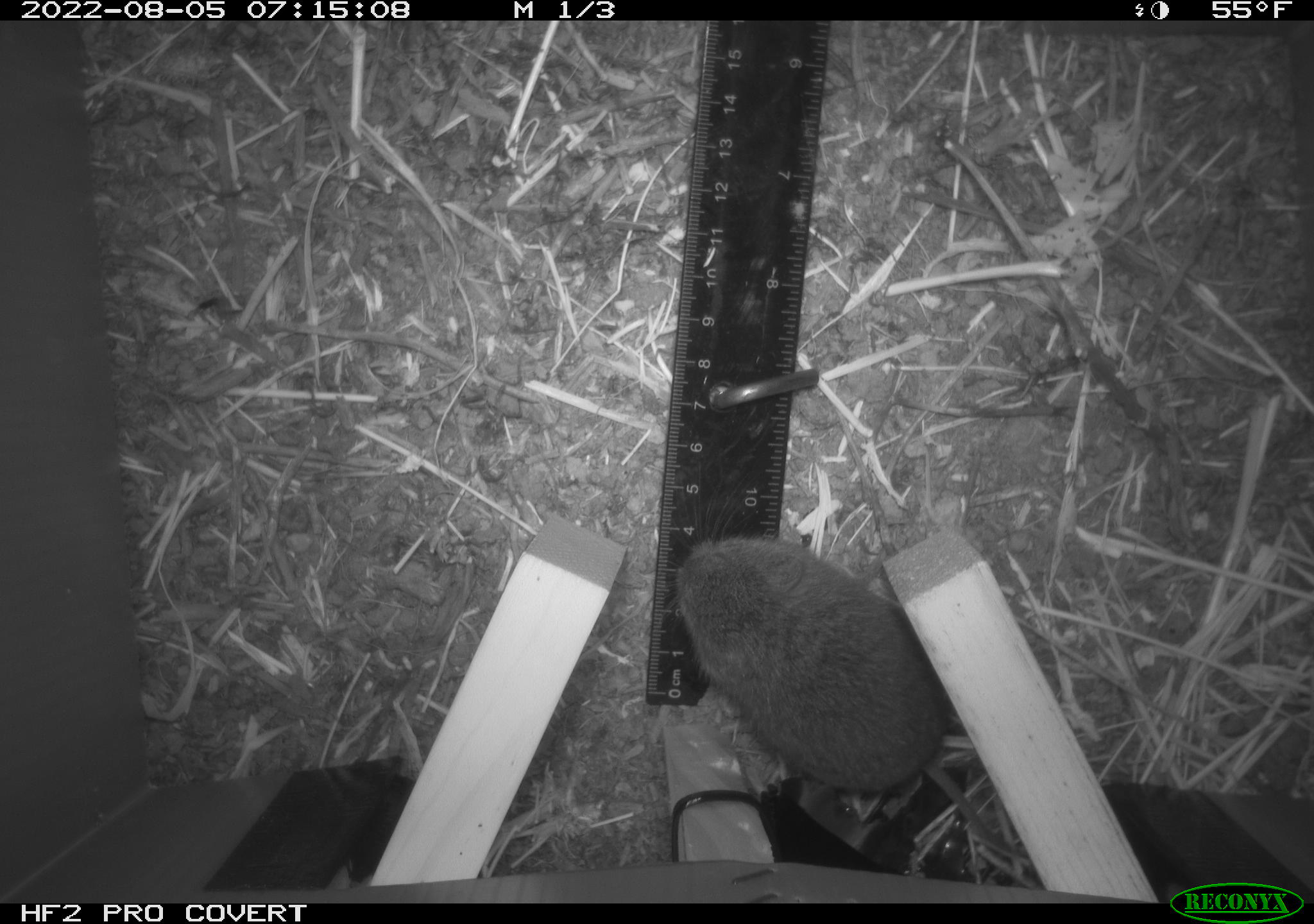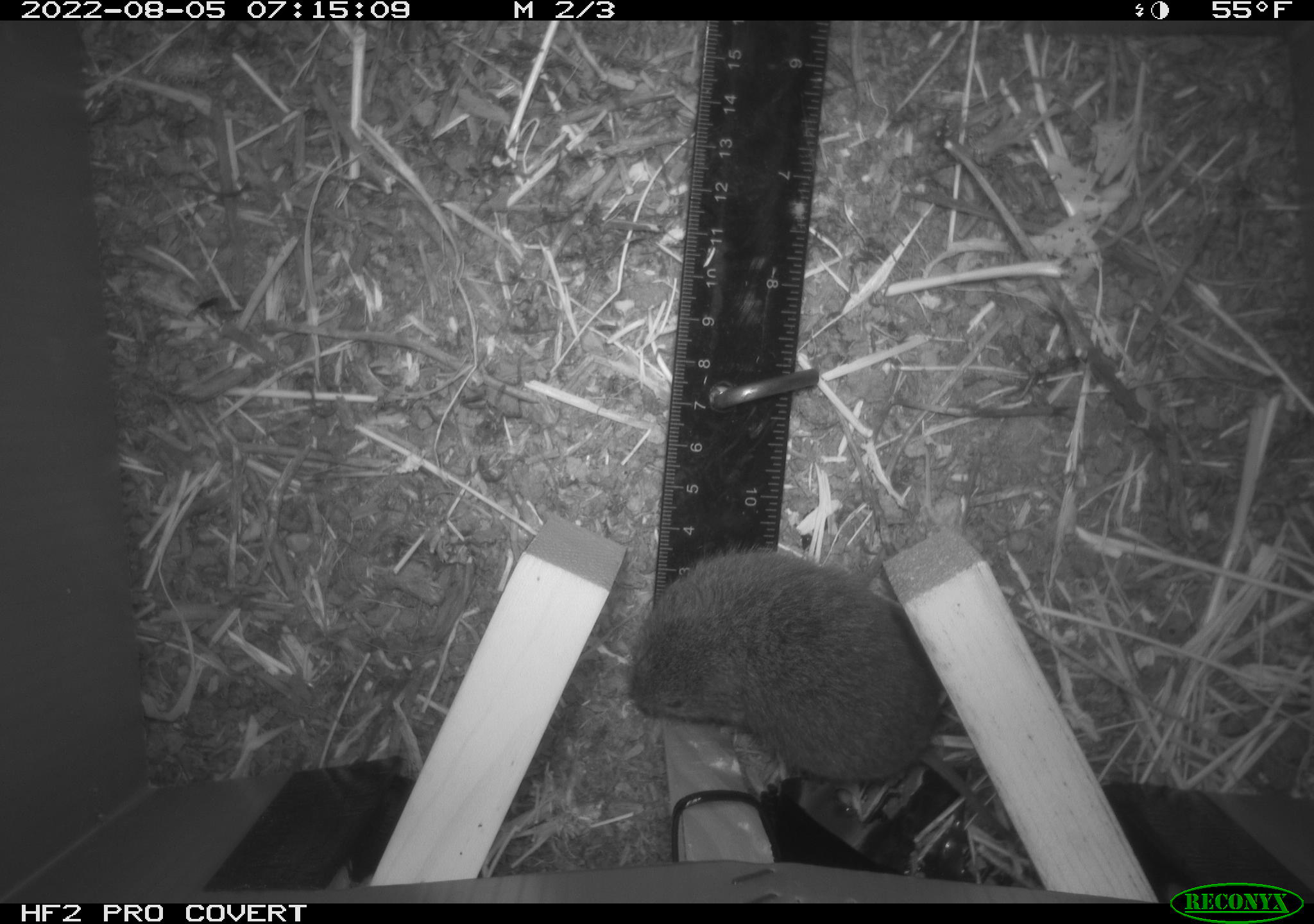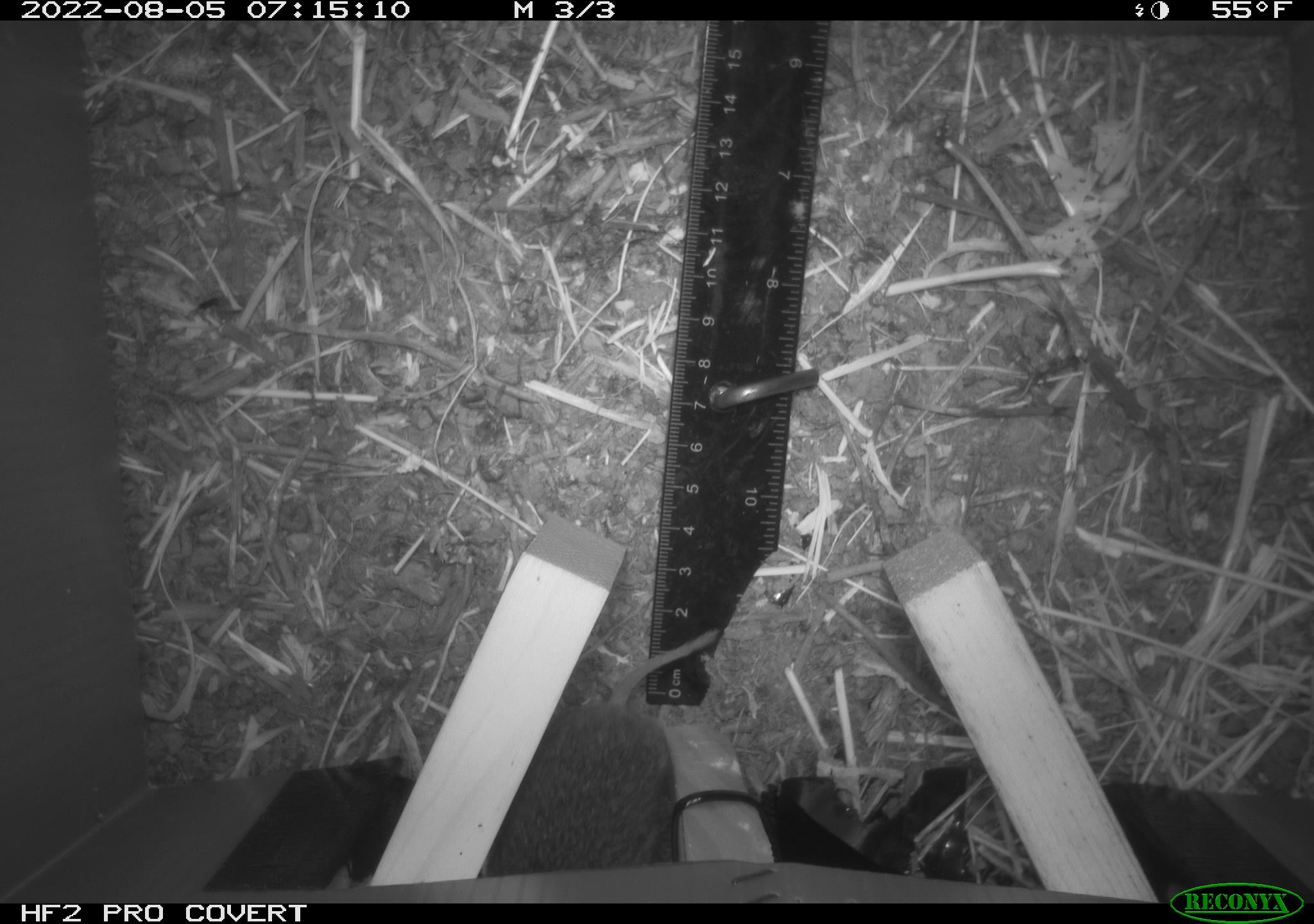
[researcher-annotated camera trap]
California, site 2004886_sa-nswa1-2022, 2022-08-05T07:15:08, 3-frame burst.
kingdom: Animalia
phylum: Chordata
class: Mammalia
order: Rodentia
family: Cricetidae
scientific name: Cricetidae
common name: hamsters, voles, lemmings, and allies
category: cricetidae family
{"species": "cricetidae family (hamsters, voles, lemmings, and allies) (Cricetidae)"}